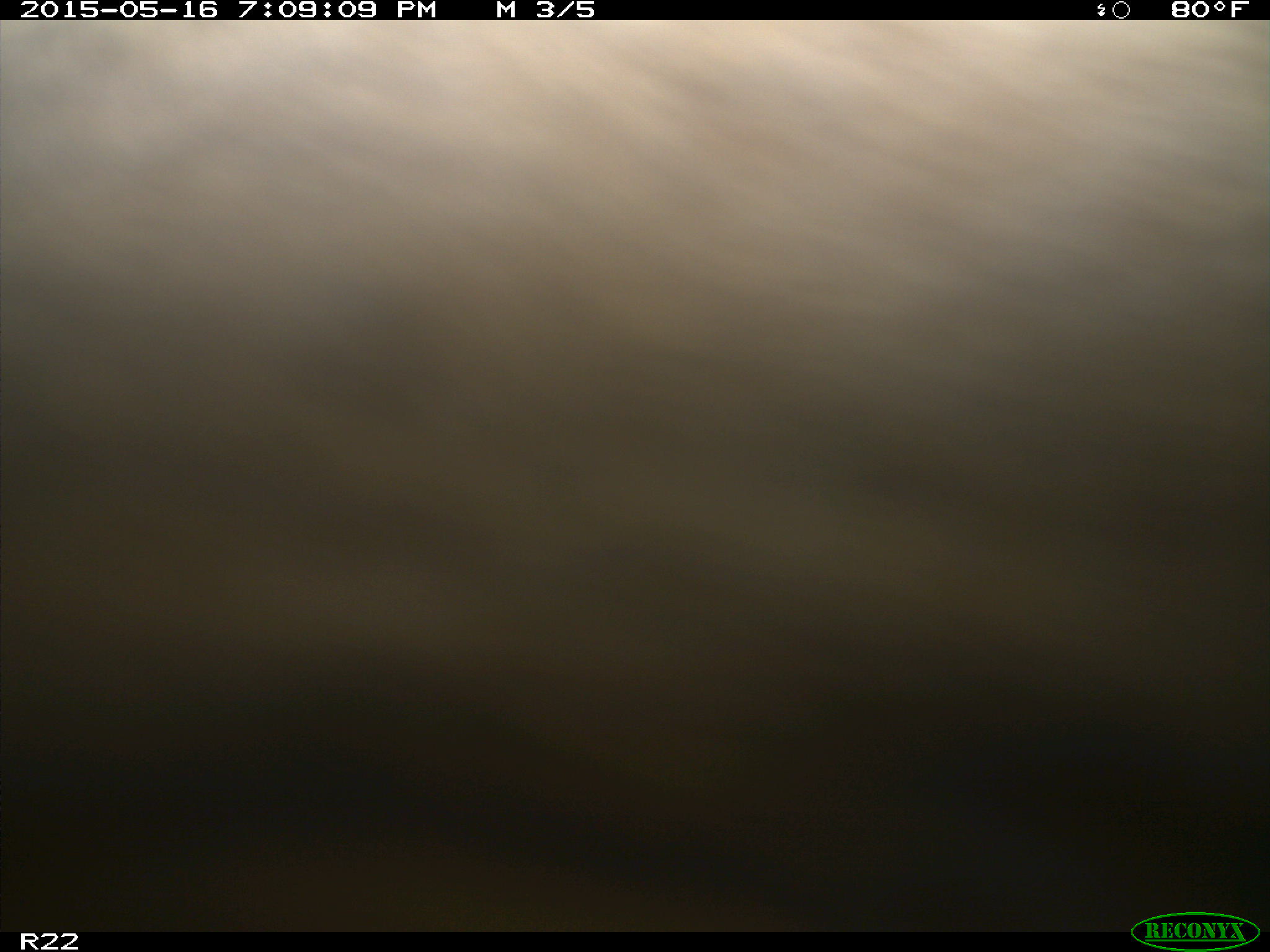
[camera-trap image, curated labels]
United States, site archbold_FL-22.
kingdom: Animalia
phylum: Chordata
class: Mammalia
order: Artiodactyla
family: Bovidae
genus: Bos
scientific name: Bos taurus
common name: domestic cow